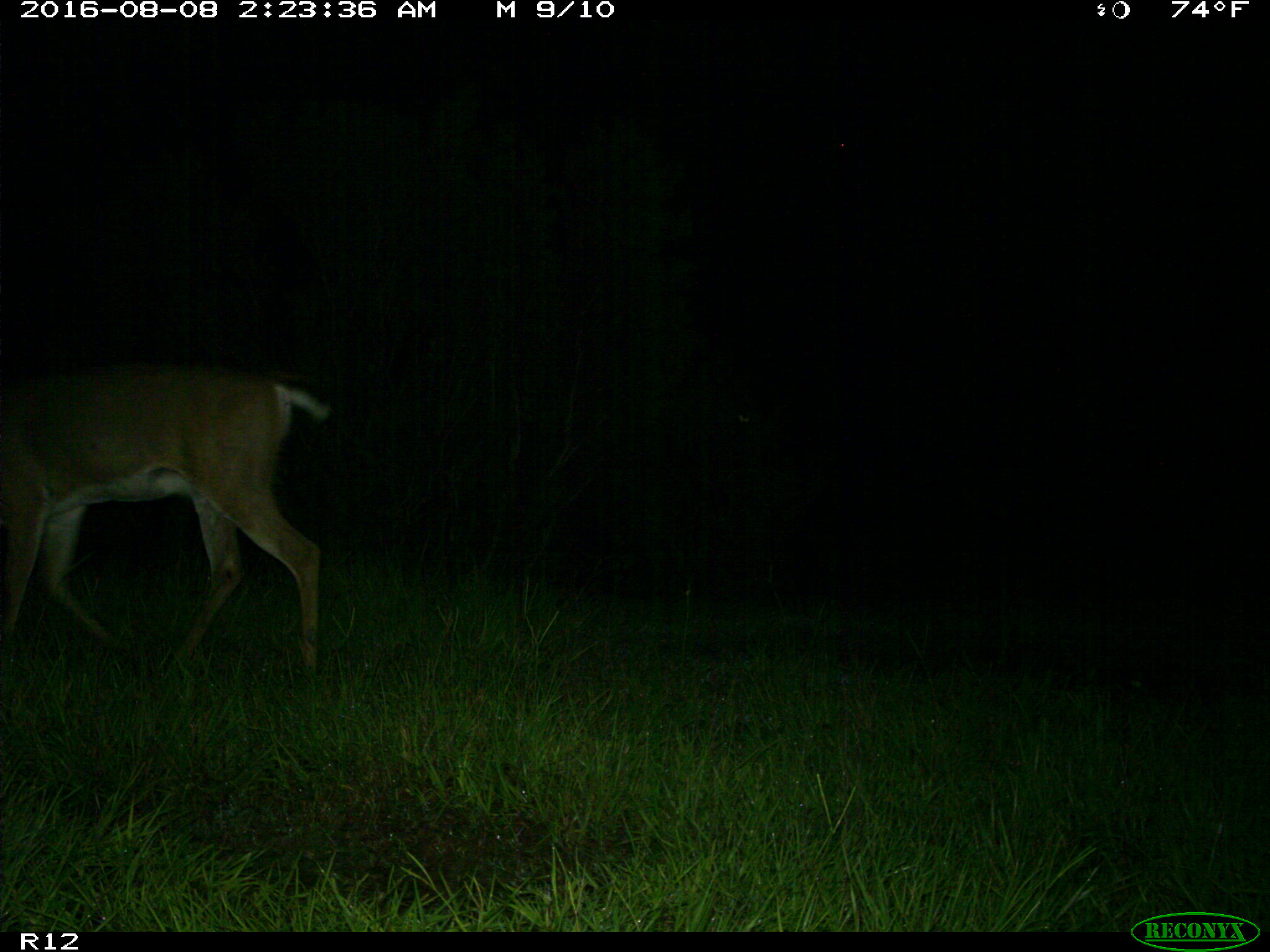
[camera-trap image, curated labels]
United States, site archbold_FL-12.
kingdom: Animalia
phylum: Chordata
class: Mammalia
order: Artiodactyla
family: Cervidae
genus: Odocoileus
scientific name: Odocoileus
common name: deer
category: unidentified deer